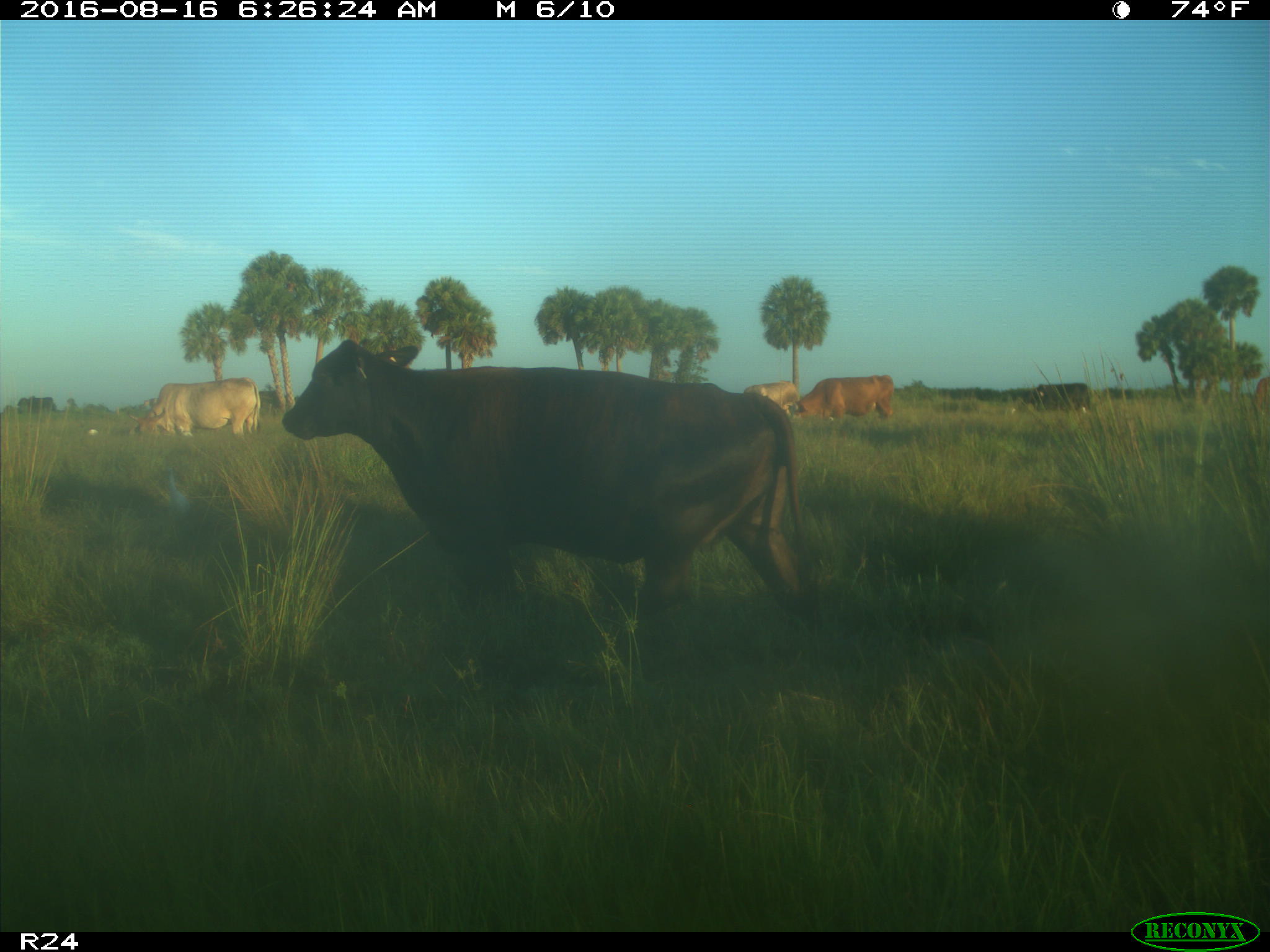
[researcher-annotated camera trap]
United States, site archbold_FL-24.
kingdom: Animalia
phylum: Chordata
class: Mammalia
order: Artiodactyla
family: Bovidae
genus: Bos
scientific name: Bos taurus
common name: domestic cow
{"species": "Bos taurus (domestic cow)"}